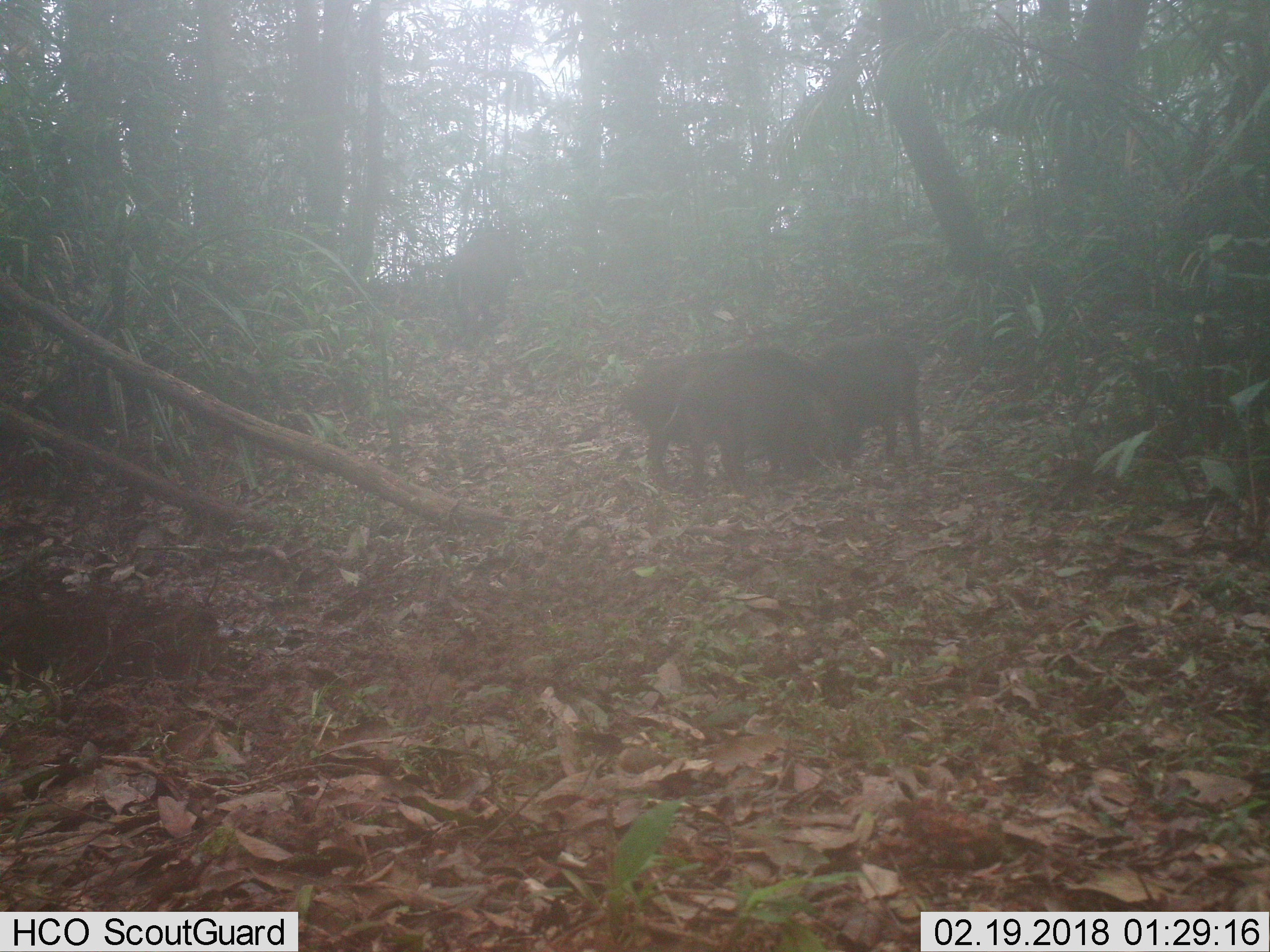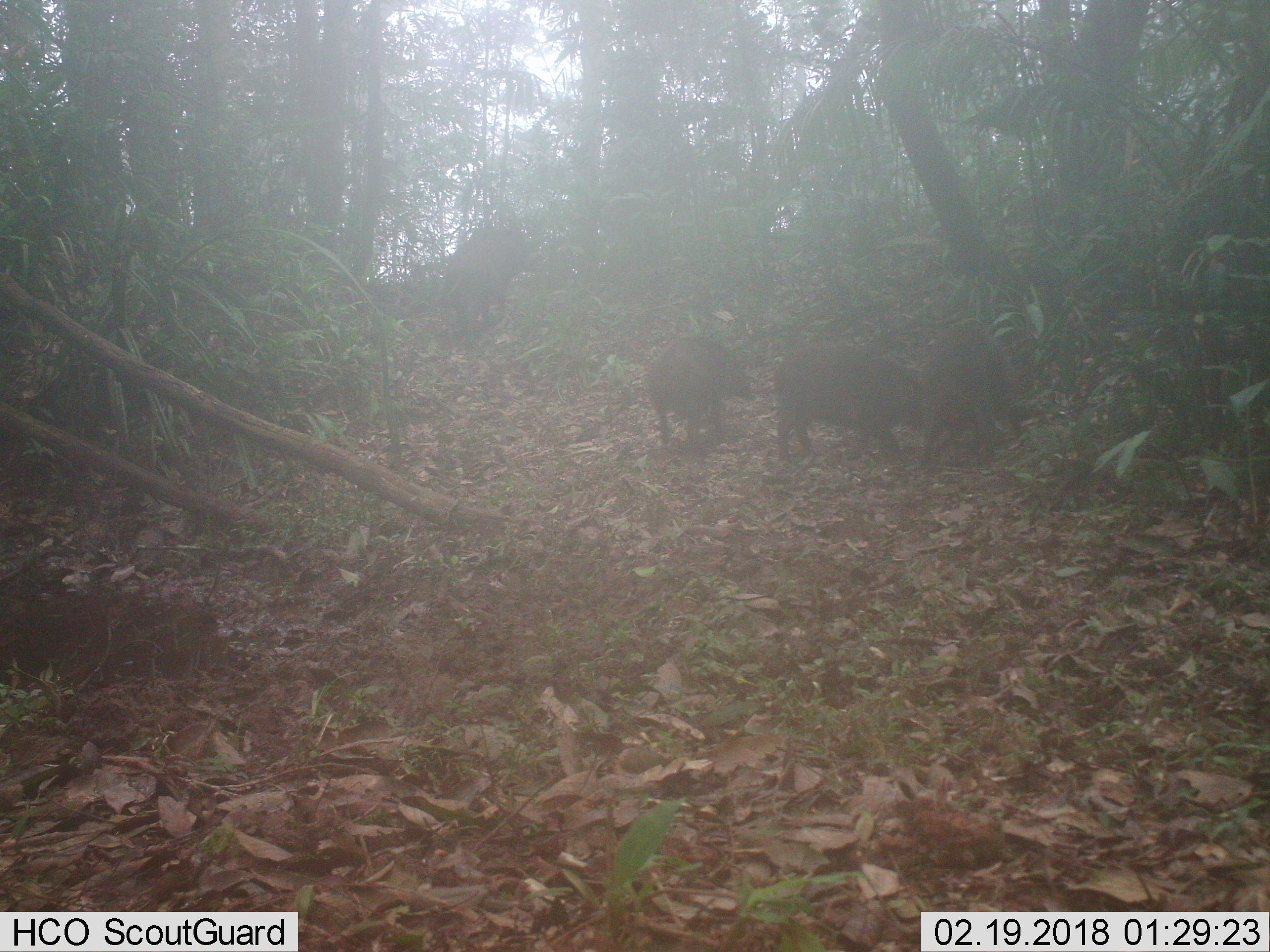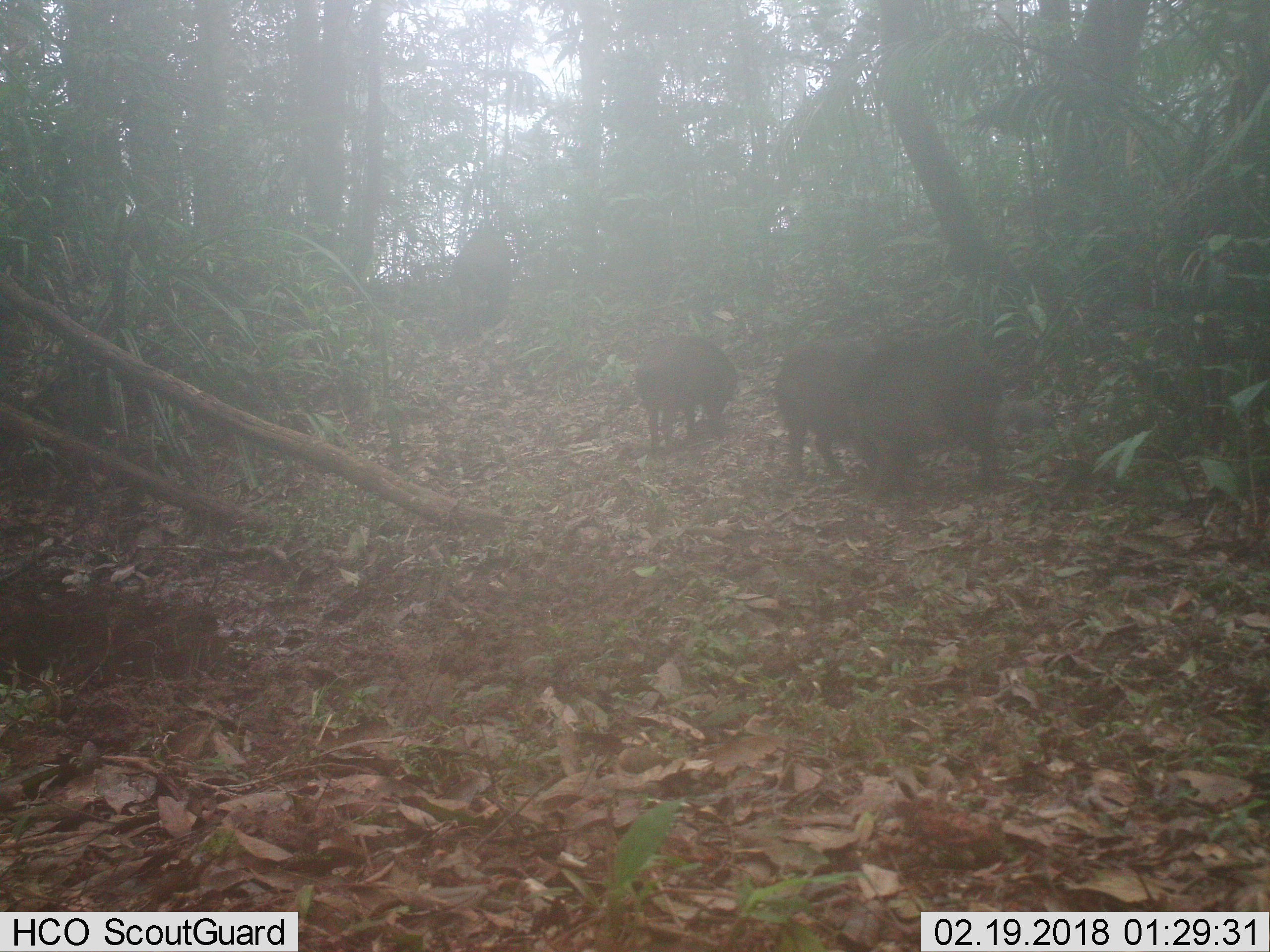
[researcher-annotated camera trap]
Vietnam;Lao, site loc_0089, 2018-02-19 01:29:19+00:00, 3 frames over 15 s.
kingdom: Animalia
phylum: Chordata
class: Mammalia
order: Artiodactyla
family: Suidae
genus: Sus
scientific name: Sus scrofa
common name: eurasian wild pig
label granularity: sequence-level